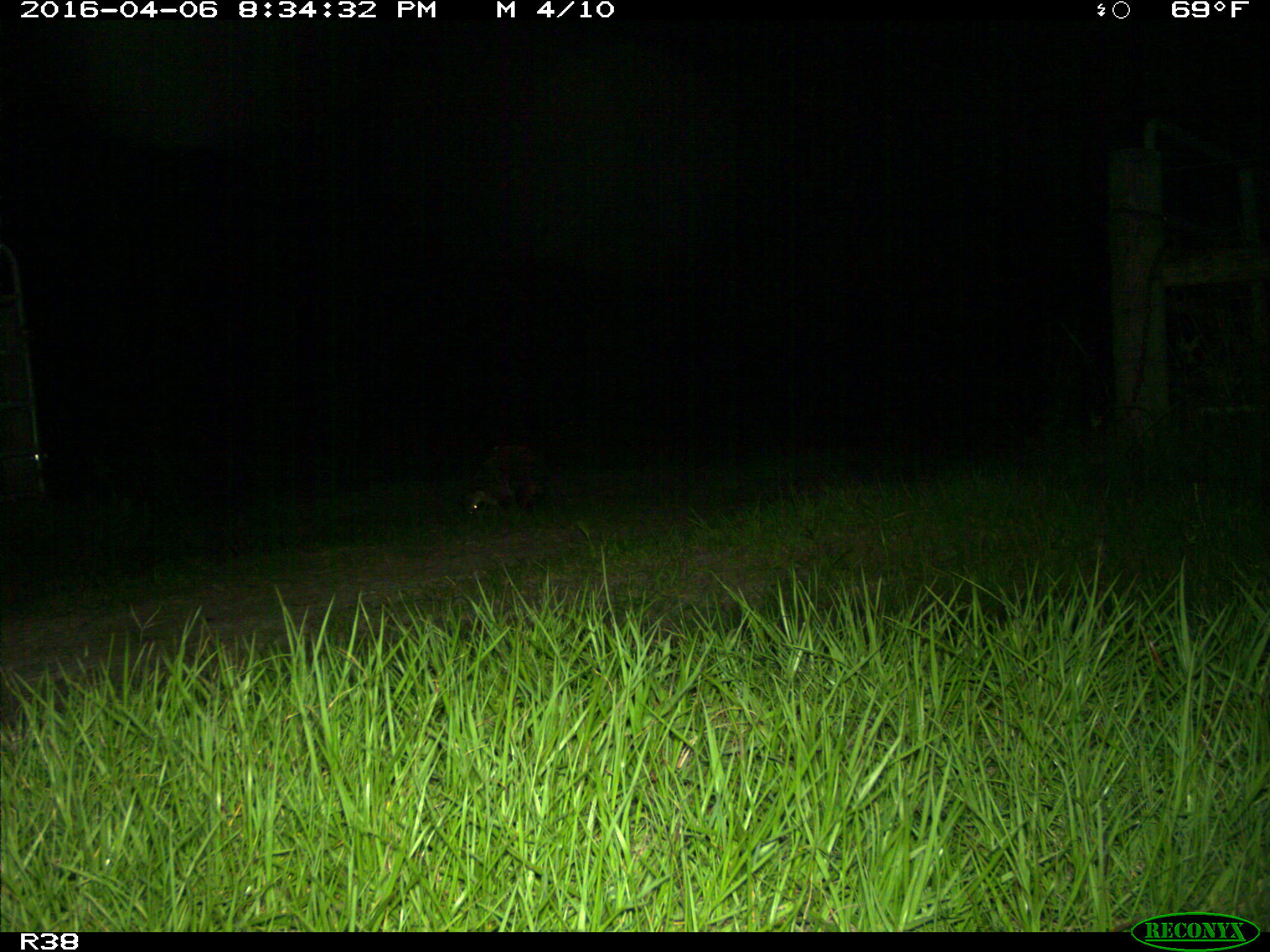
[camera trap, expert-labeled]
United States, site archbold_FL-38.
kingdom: Animalia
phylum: Chordata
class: Mammalia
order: Carnivora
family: Procyonidae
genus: Procyon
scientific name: Procyon lotor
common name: common raccoon